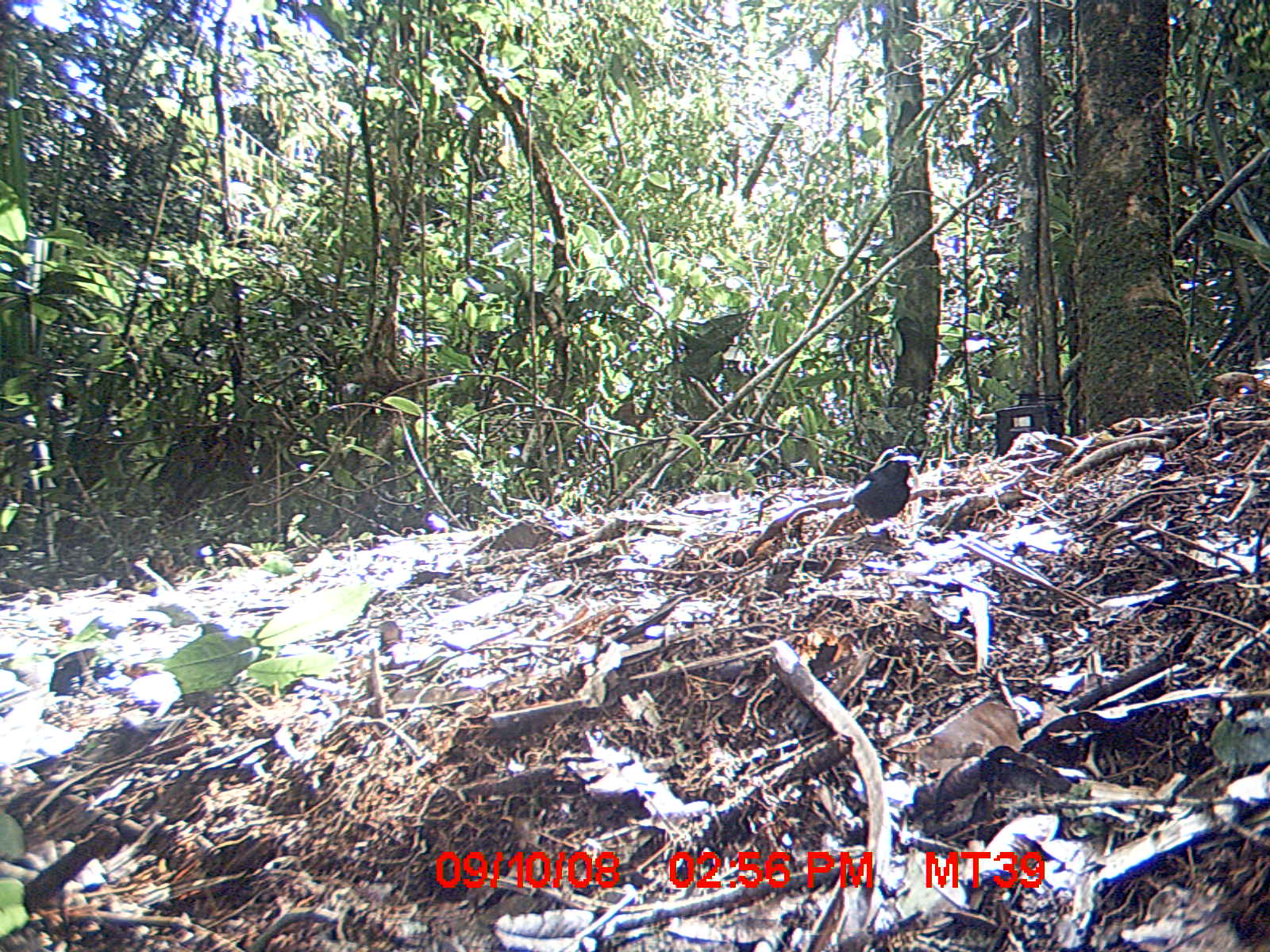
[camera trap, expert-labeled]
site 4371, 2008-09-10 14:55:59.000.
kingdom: Animalia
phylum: Chordata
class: Aves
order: Passeriformes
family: Muscicapidae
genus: Copsychus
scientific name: Copsychus albospecularis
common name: madagascar magpie-robin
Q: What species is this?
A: Copsychus albospecularis (madagascar magpie-robin).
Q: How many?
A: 1.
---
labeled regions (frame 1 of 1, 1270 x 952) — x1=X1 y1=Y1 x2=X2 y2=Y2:
copsychus albospecularis: x1=849 y1=440 x2=923 y2=539